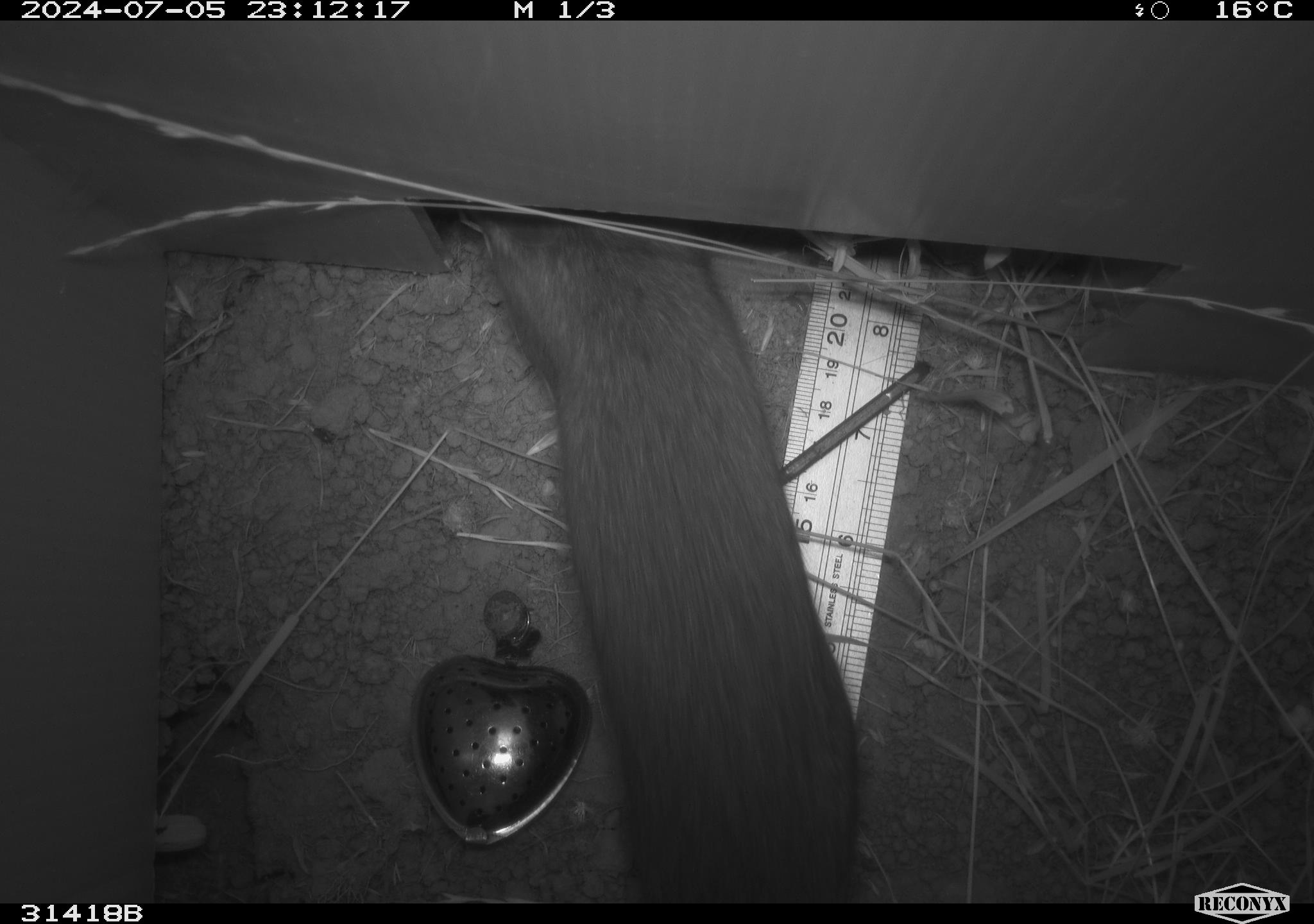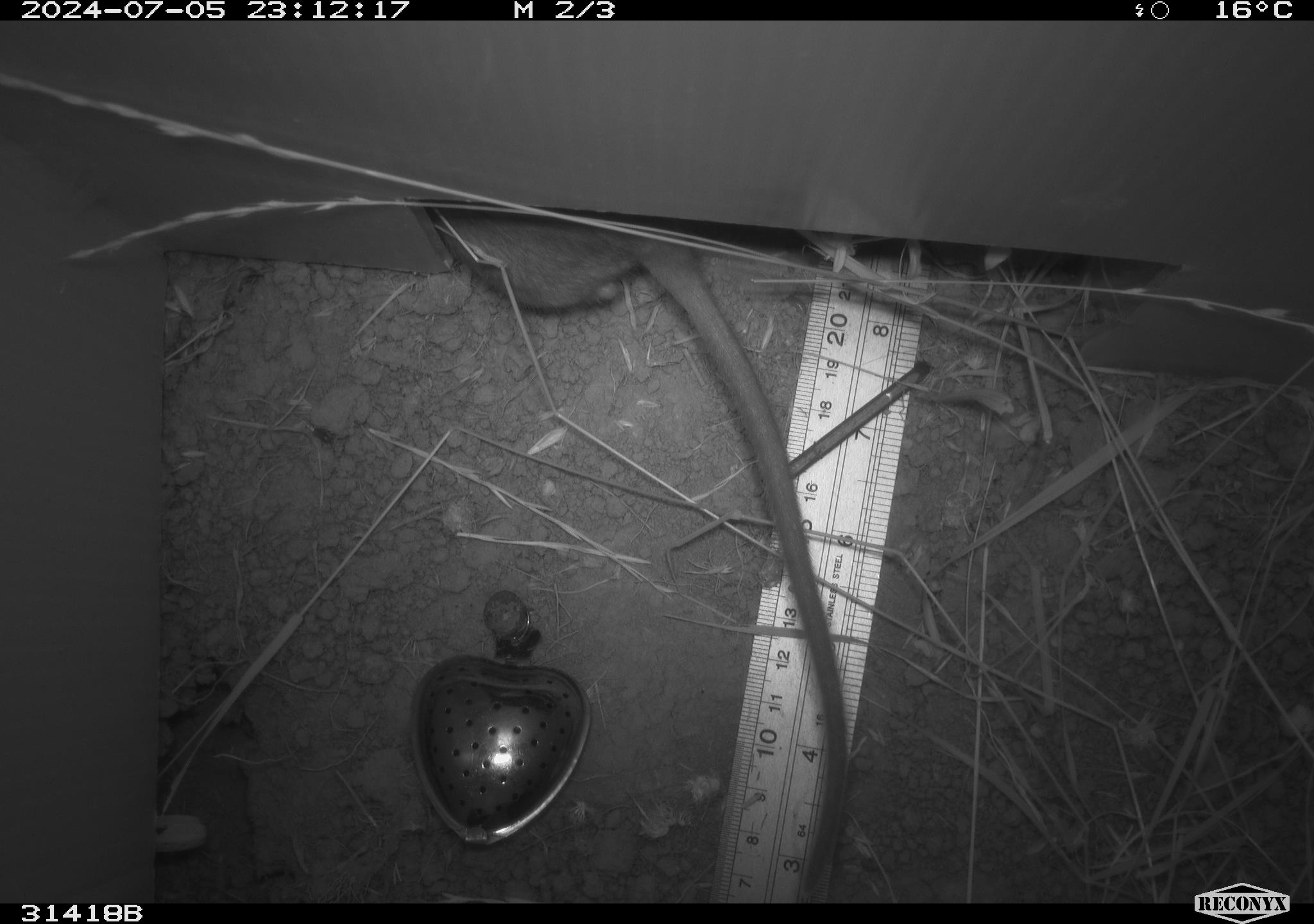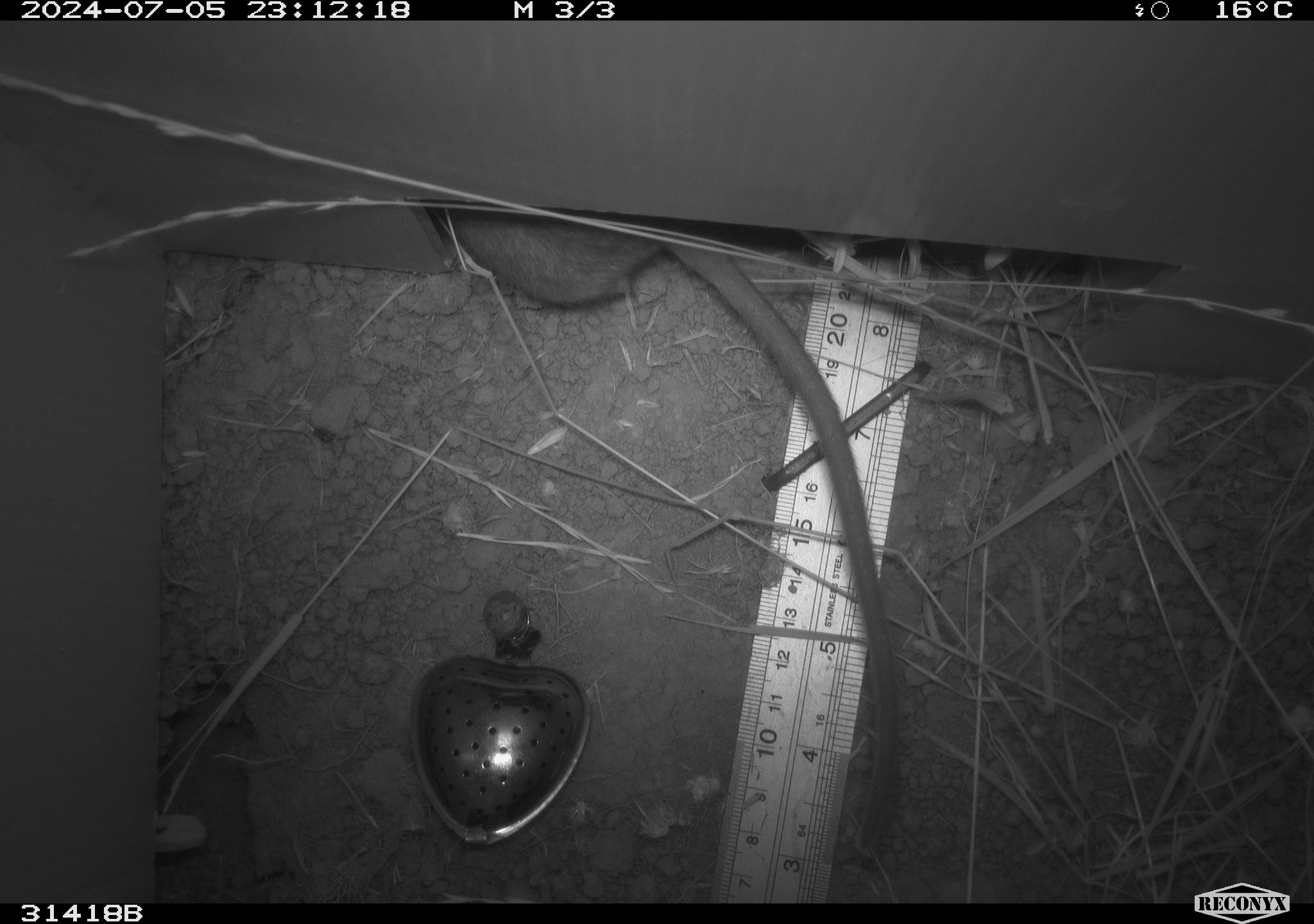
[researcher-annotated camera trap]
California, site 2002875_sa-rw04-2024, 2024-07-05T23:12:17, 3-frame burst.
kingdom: Animalia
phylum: Chordata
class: Mammalia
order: Rodentia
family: Cricetidae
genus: Neotoma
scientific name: Neotoma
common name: pack rat or woodrat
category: neotoma species